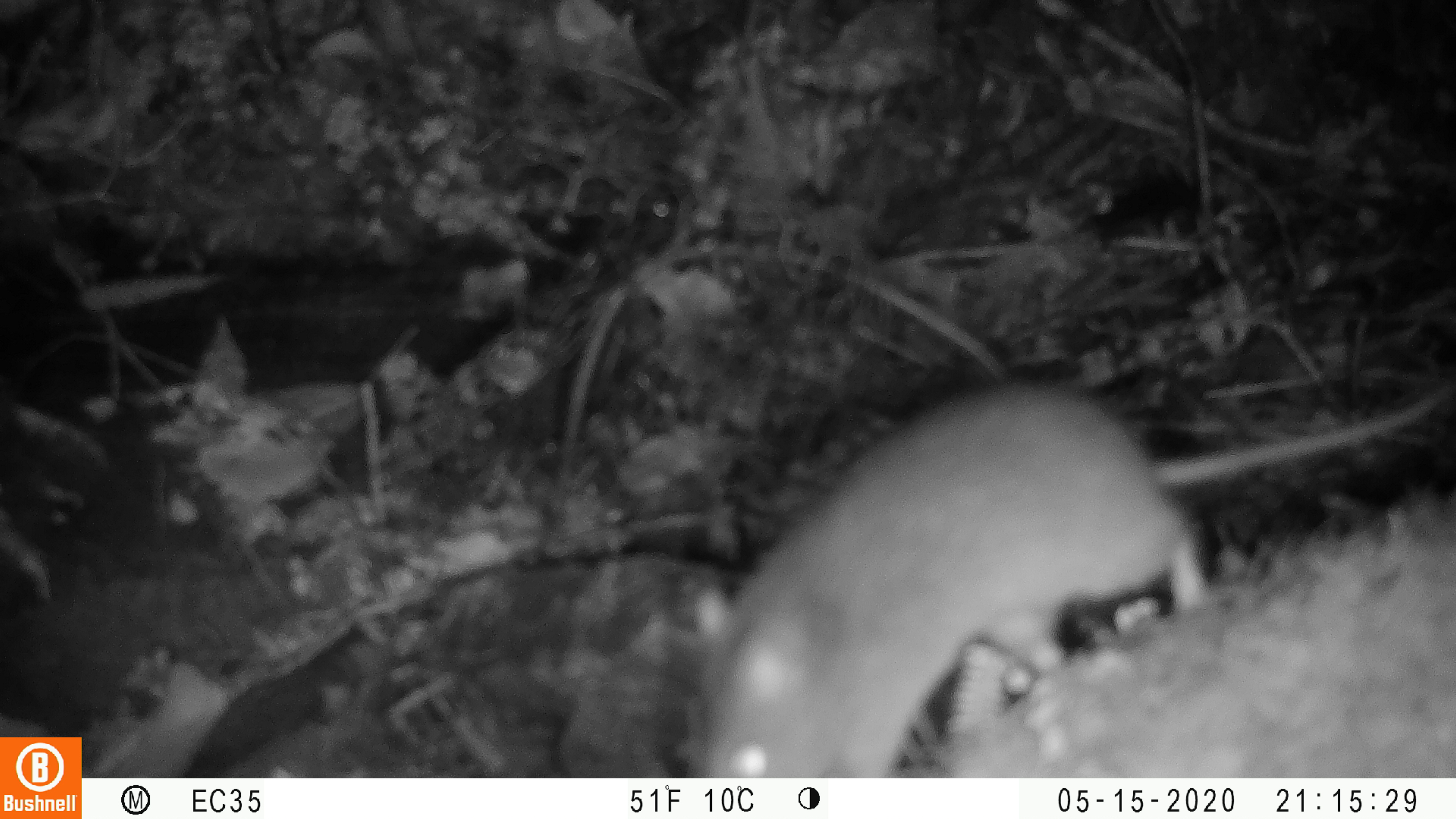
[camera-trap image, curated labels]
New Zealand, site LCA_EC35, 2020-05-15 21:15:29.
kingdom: Animalia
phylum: Chordata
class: Mammalia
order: Rodentia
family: Muridae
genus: Rattus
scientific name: Rattus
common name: rat